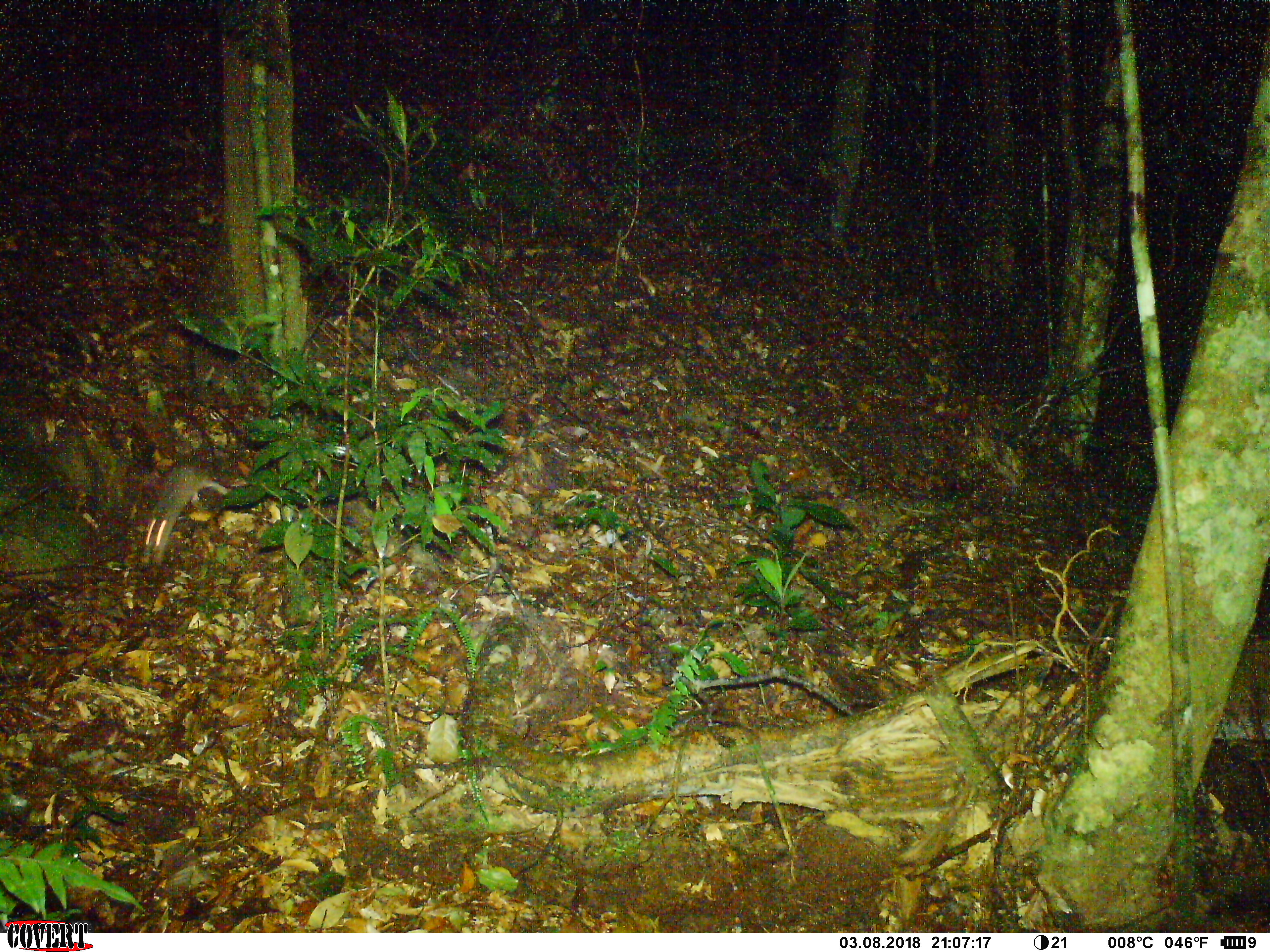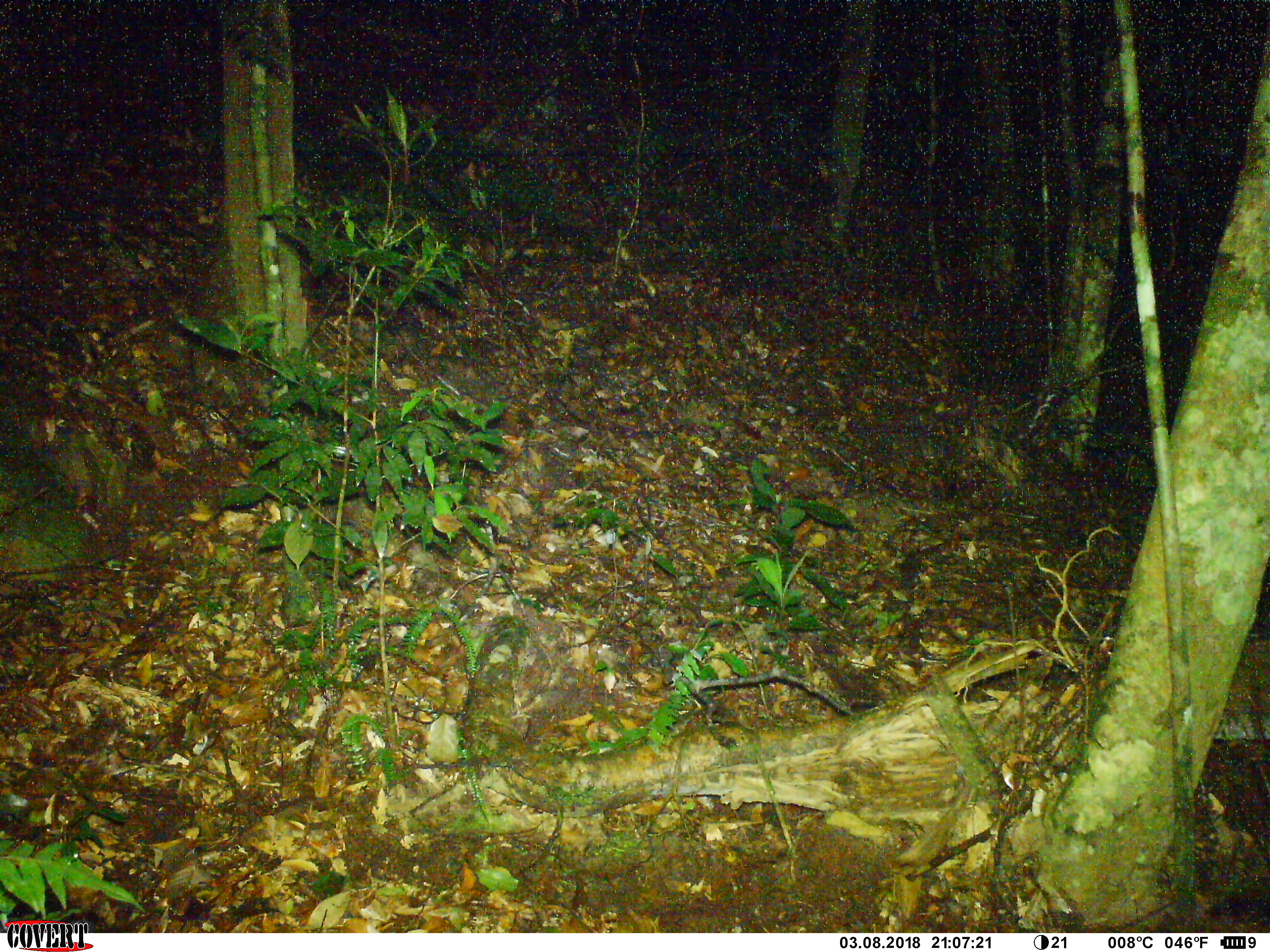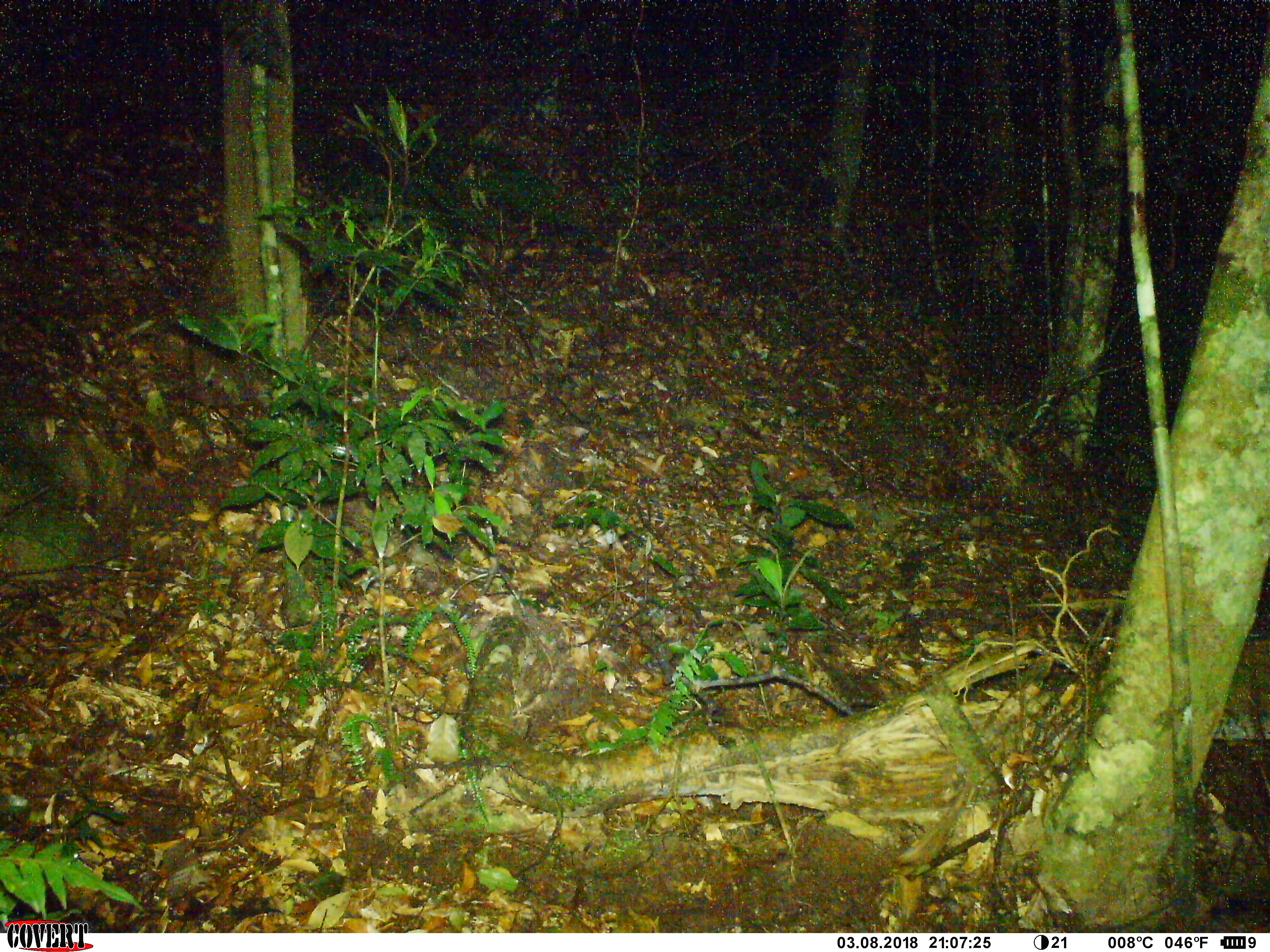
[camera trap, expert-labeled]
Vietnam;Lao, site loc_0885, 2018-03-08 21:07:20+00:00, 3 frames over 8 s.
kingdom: Animalia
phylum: Chordata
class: Mammalia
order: Rodentia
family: Muridae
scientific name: Muridae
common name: old-world mice and rats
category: unidentified murid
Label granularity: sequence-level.